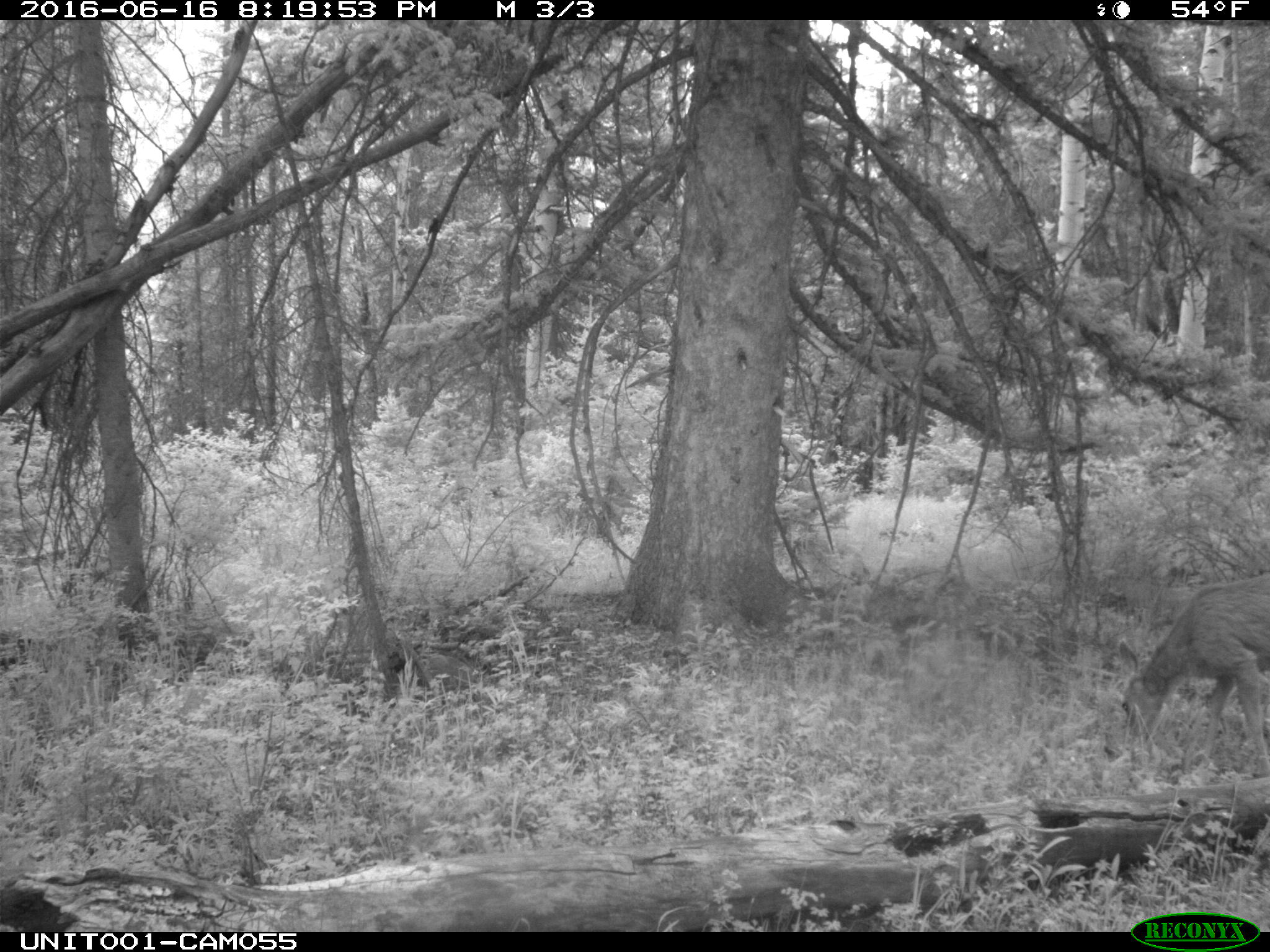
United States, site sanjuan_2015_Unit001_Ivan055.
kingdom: Animalia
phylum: Chordata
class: Mammalia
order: Artiodactyla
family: Cervidae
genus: Odocoileus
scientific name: Odocoileus hemionus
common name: mule deer